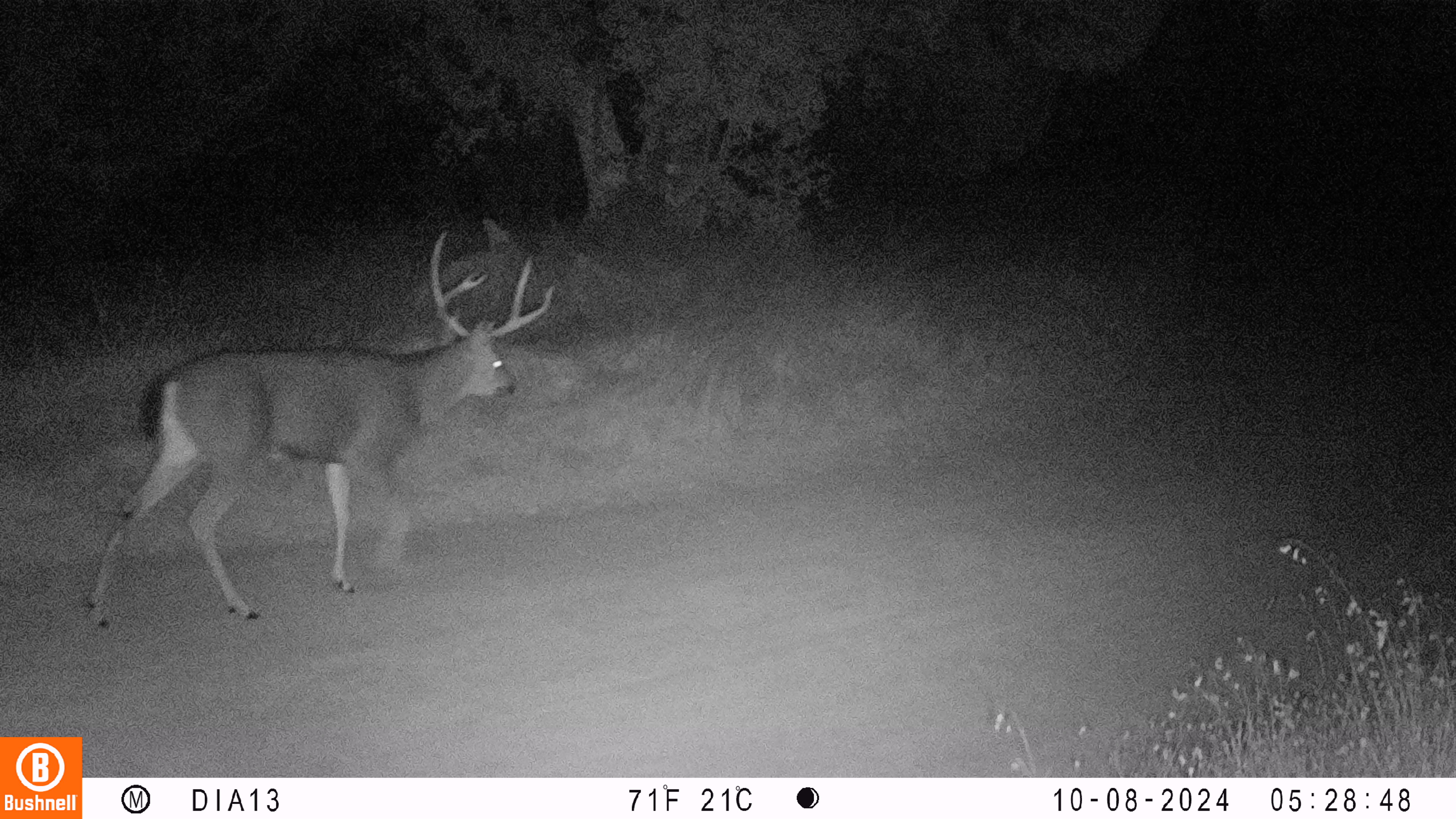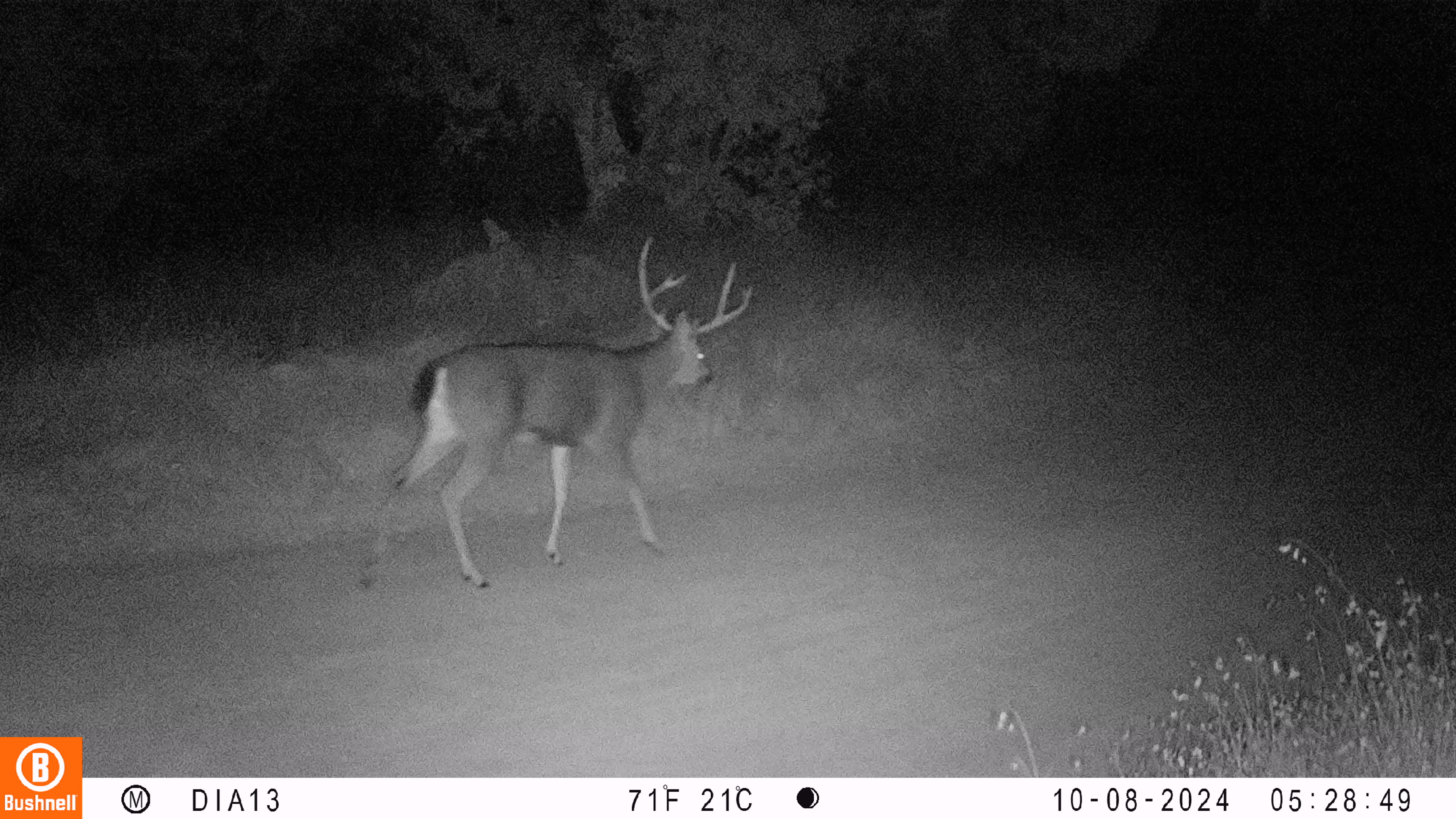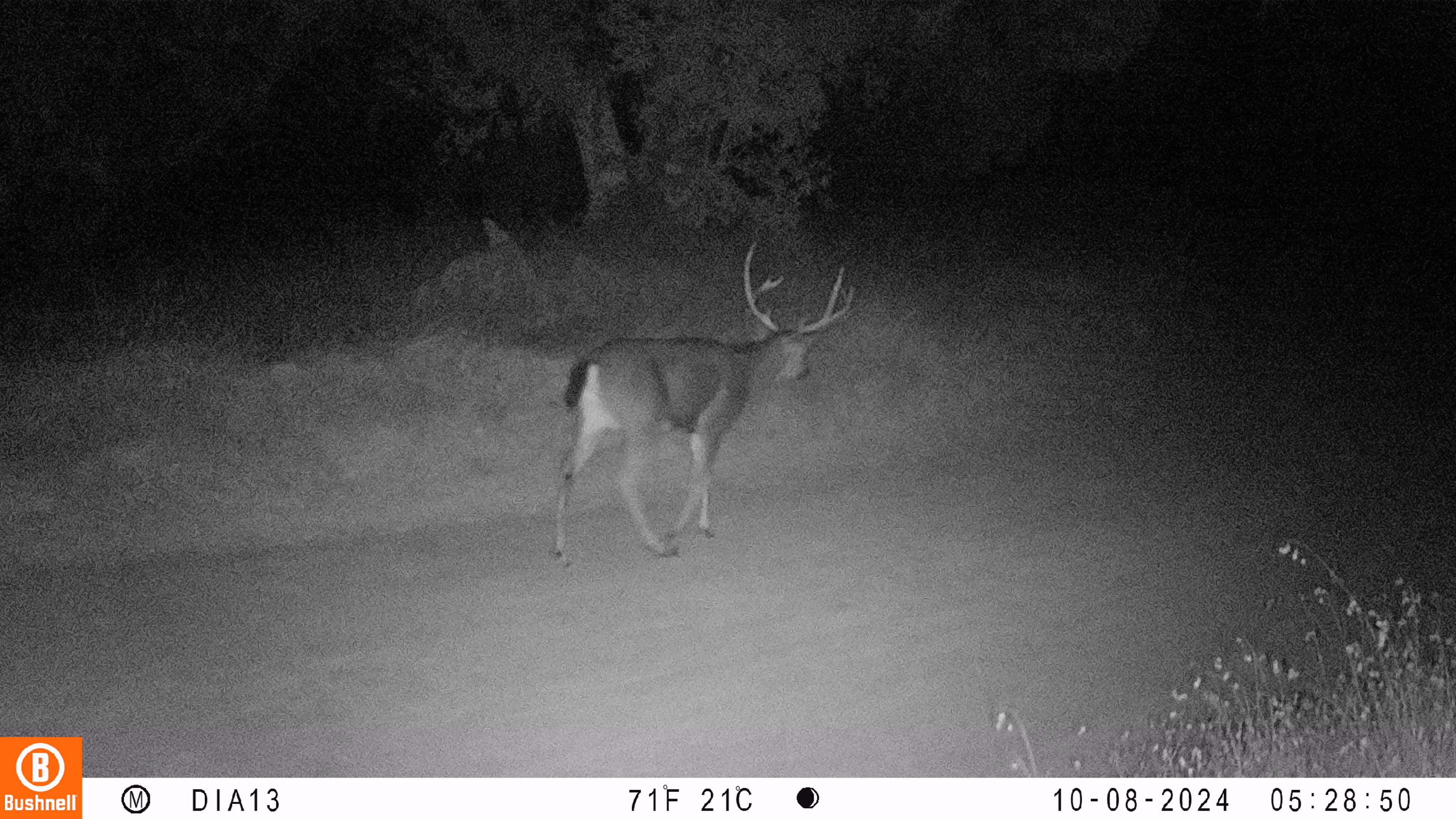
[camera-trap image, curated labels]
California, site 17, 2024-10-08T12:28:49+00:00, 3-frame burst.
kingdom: Animalia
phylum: Chordata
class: Mammalia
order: Artiodactyla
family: Cervidae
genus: Odocoileus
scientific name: Odocoileus hemionus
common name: mule deer